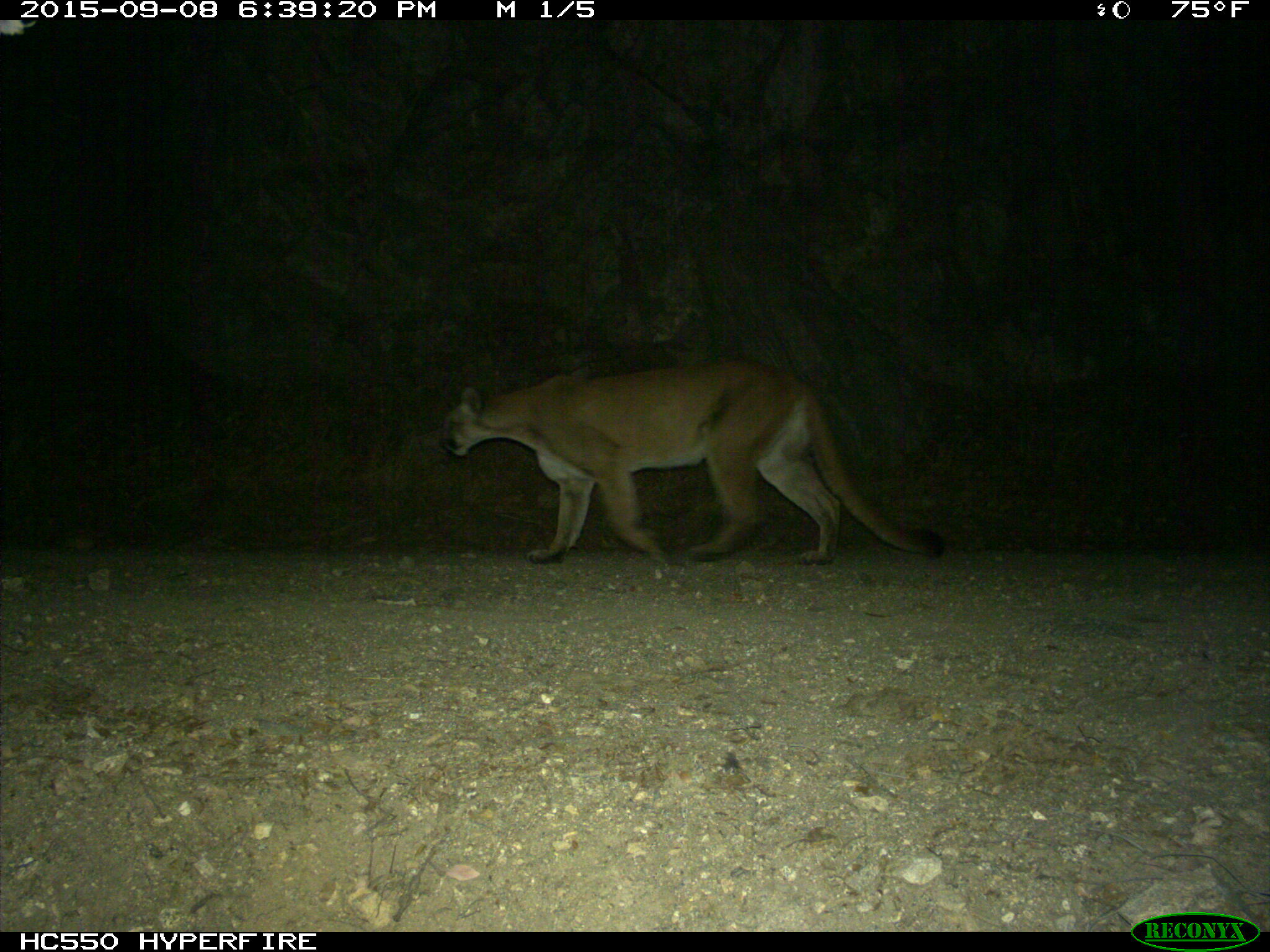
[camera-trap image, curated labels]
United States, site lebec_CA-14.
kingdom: Animalia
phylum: Chordata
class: Mammalia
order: Carnivora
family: Felidae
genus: Puma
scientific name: Puma concolor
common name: mountain lion